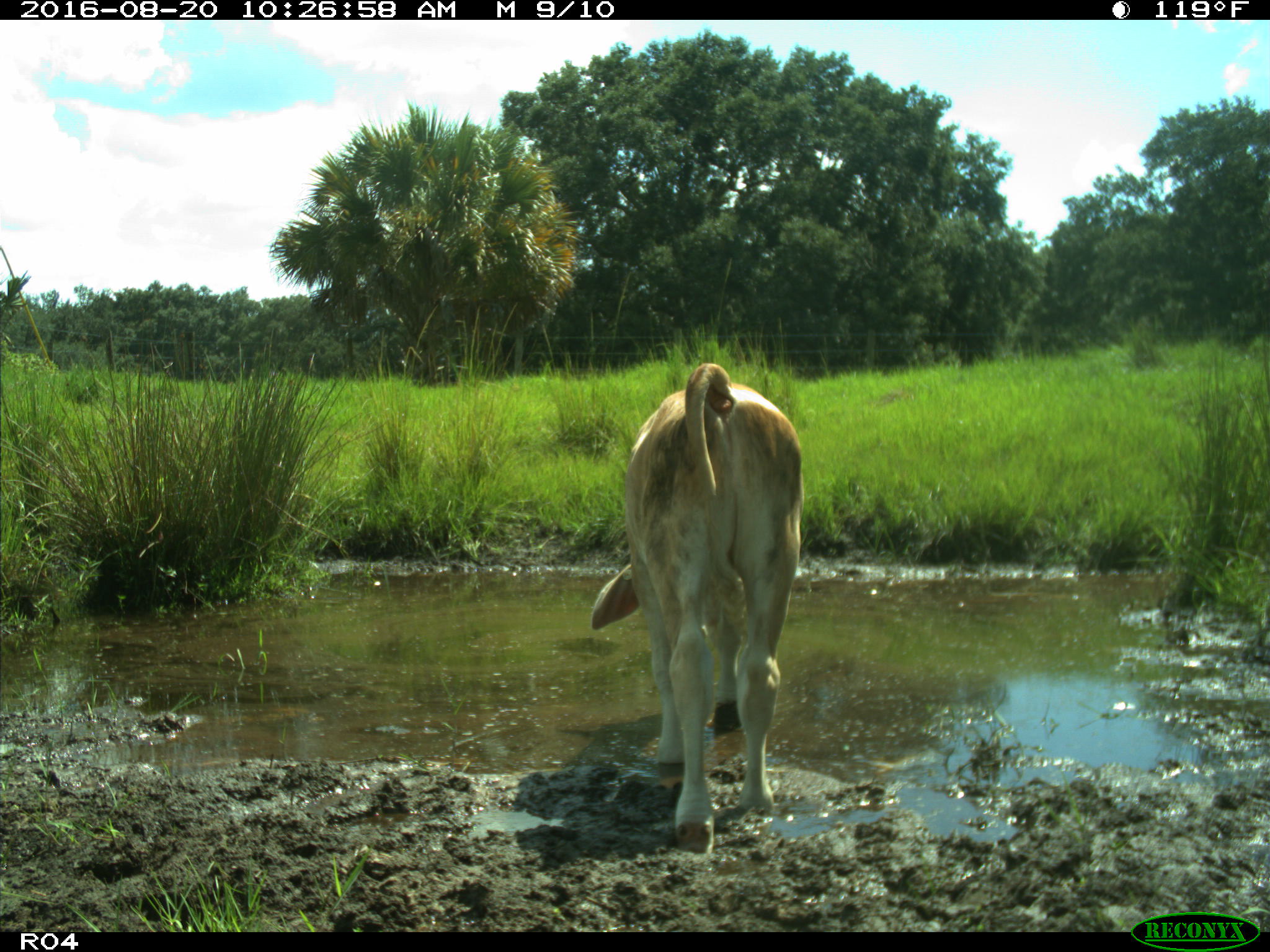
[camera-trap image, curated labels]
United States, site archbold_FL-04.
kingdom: Animalia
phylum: Chordata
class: Mammalia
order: Artiodactyla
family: Bovidae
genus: Bos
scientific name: Bos taurus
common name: domestic cow